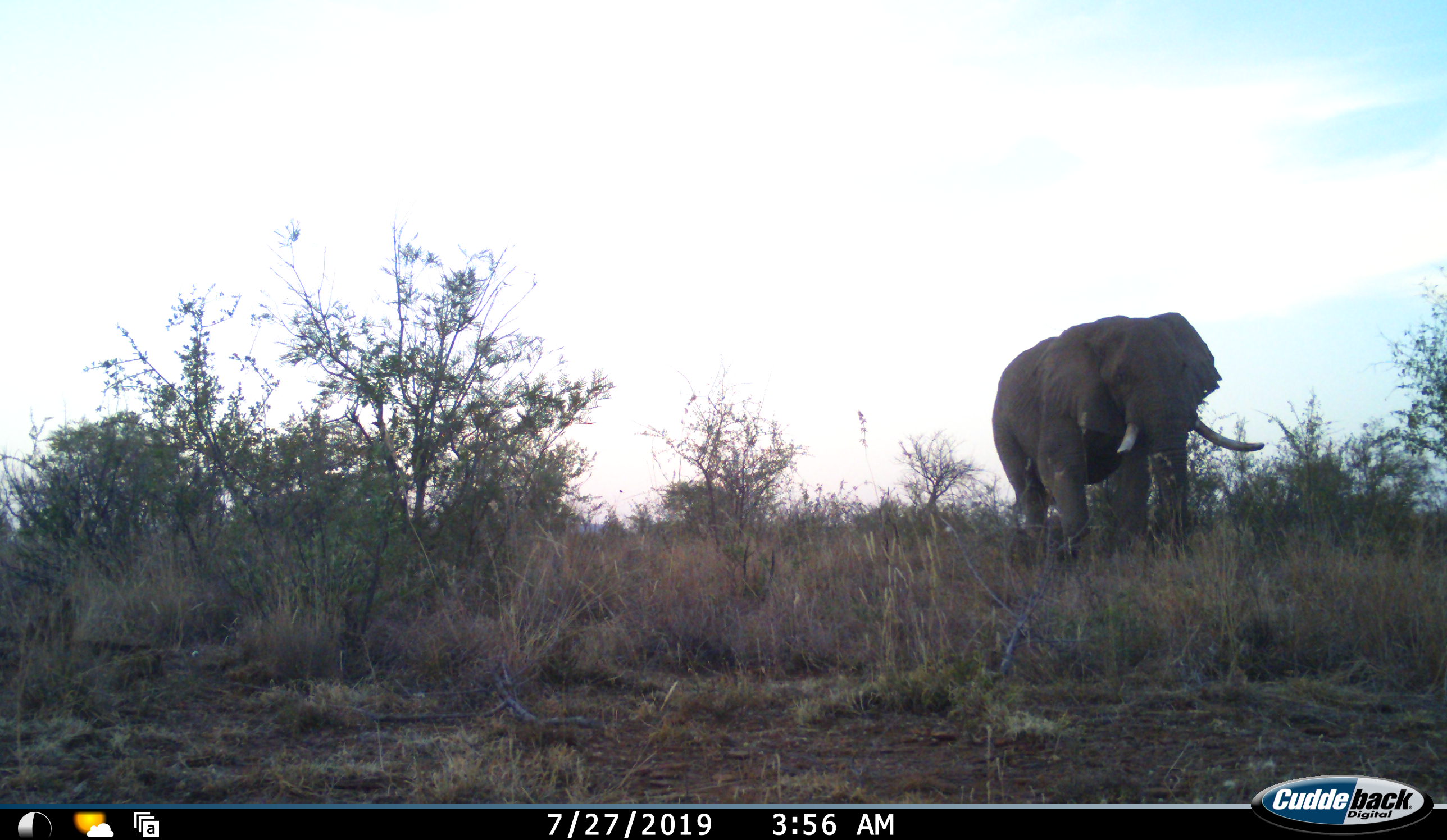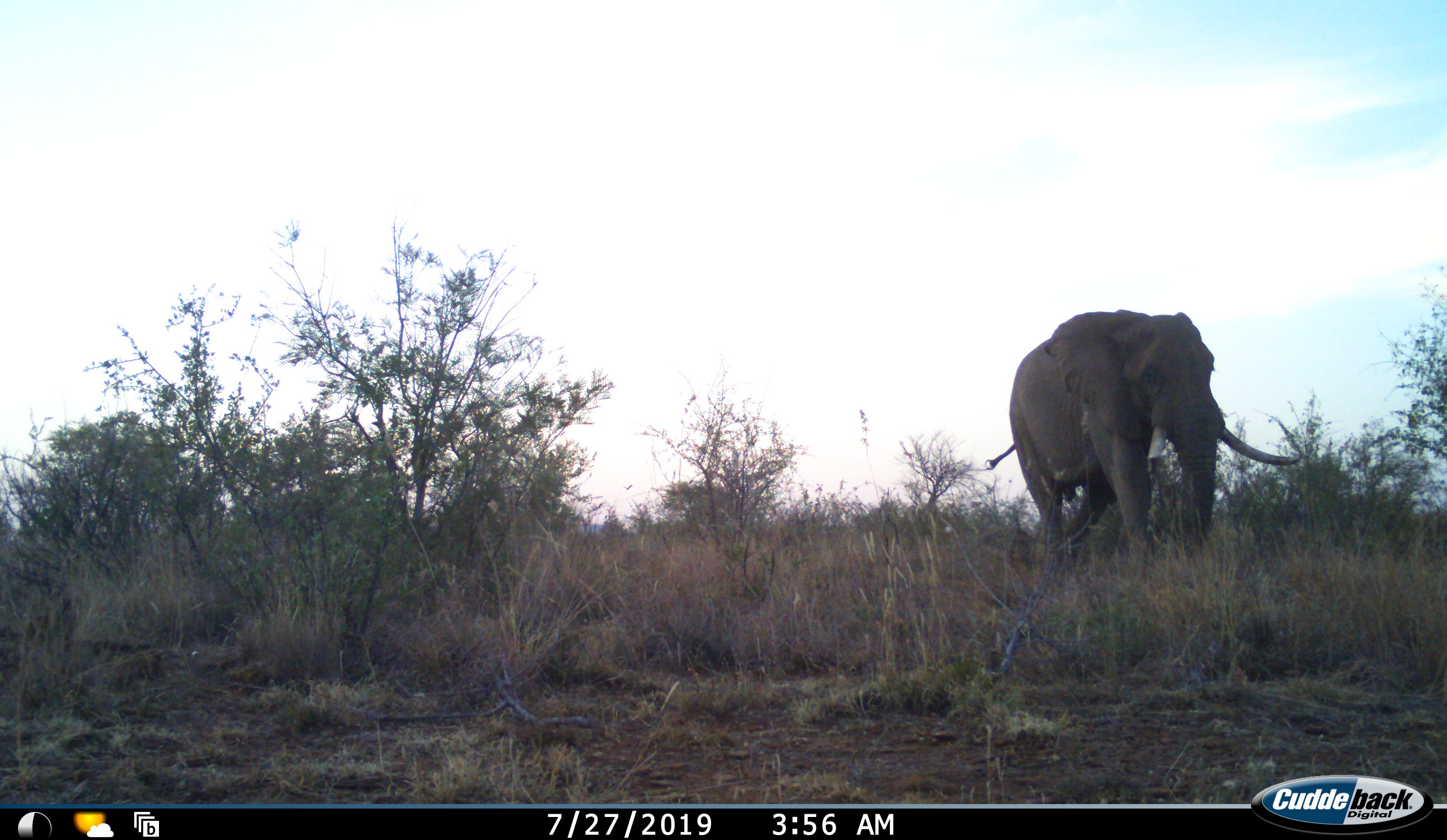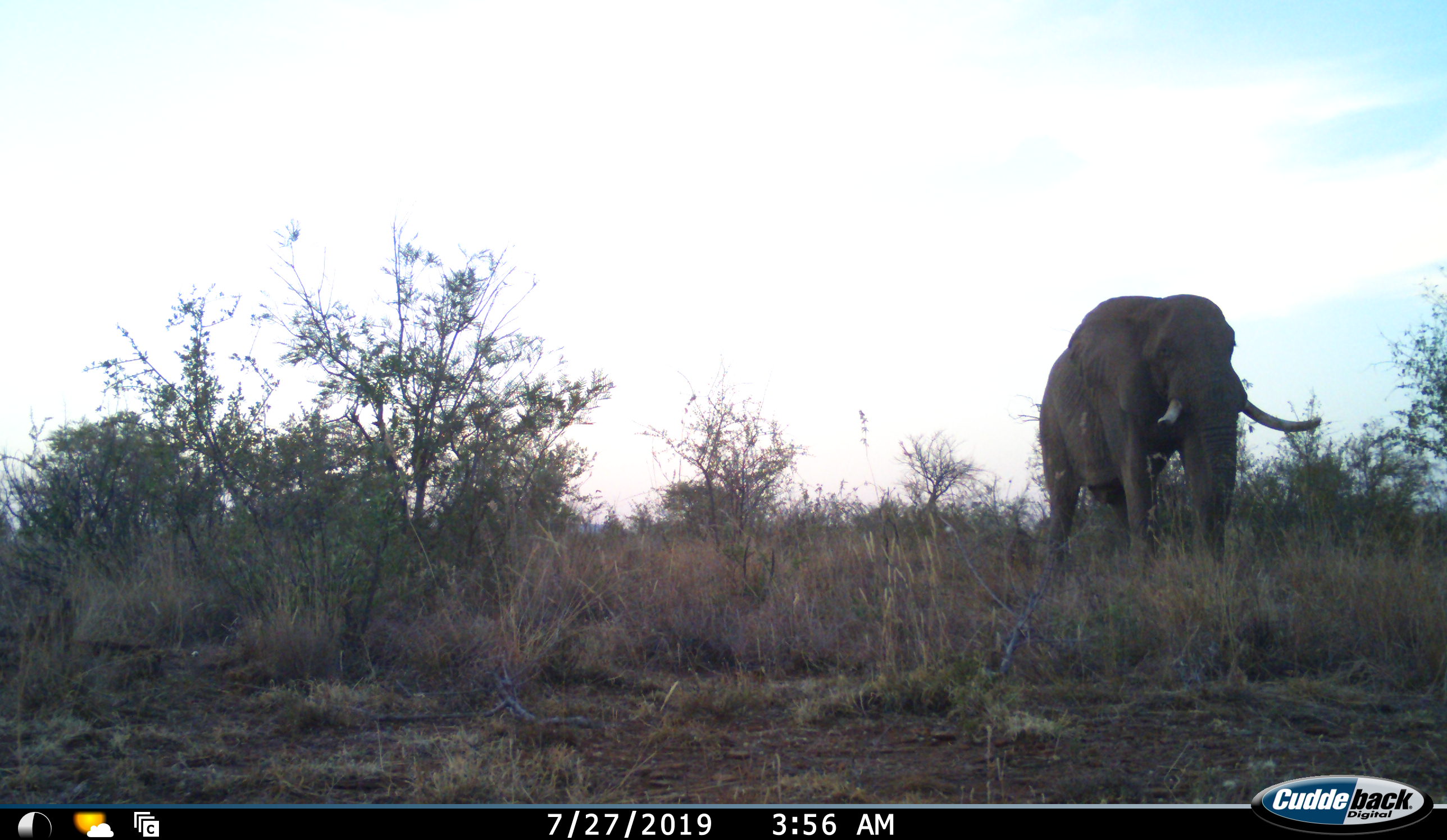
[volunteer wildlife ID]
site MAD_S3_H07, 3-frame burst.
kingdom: Animalia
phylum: Chordata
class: Mammalia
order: Proboscidea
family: Elephantidae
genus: Loxodonta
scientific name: Loxodonta africana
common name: african bush elephant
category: elephant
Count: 1.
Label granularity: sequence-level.